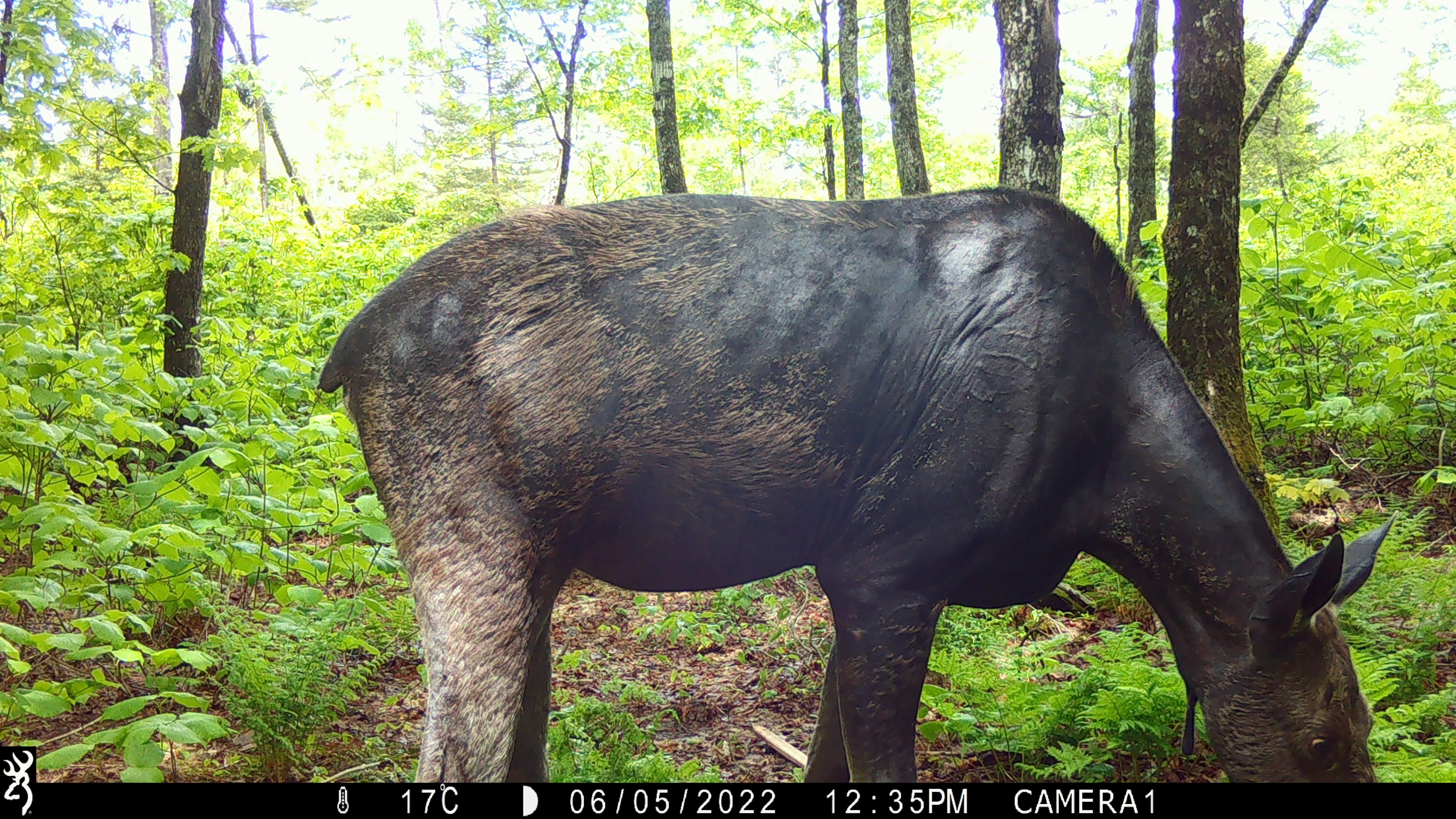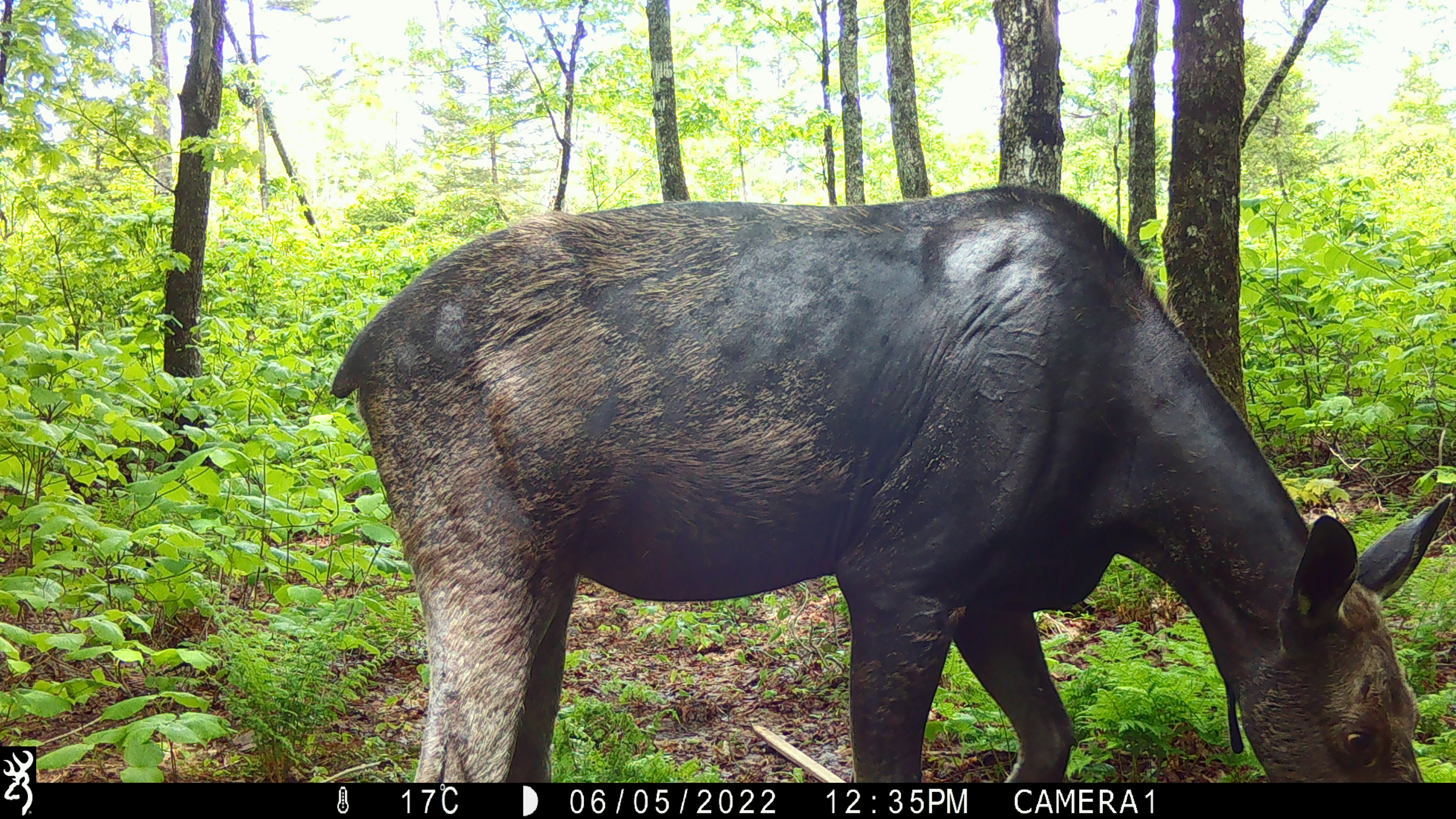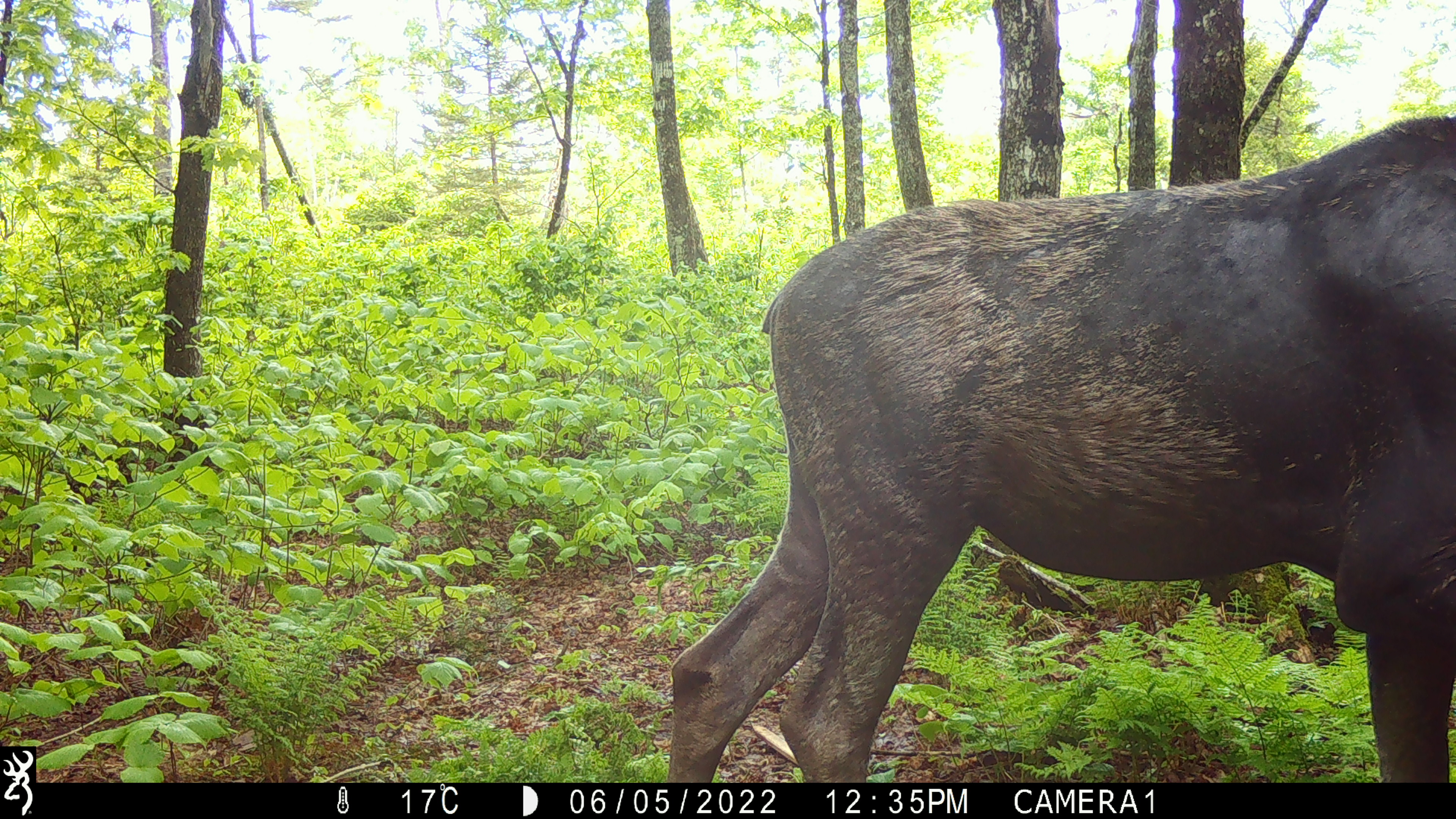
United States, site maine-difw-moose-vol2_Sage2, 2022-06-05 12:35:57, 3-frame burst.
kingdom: Animalia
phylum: Chordata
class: Mammalia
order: Artiodactyla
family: Cervidae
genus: Alces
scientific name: Alces alces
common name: moose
Moose (Alces alces).